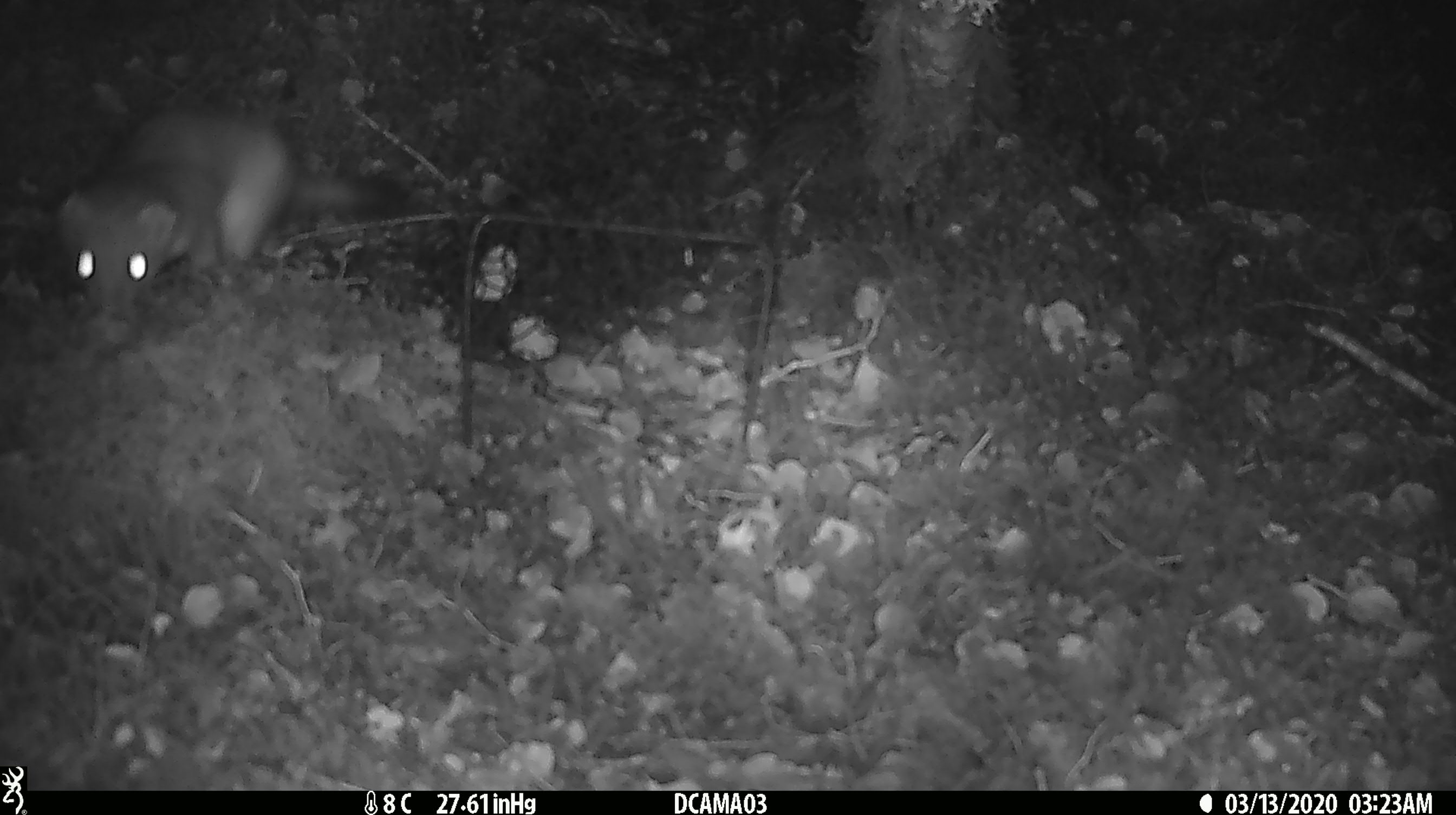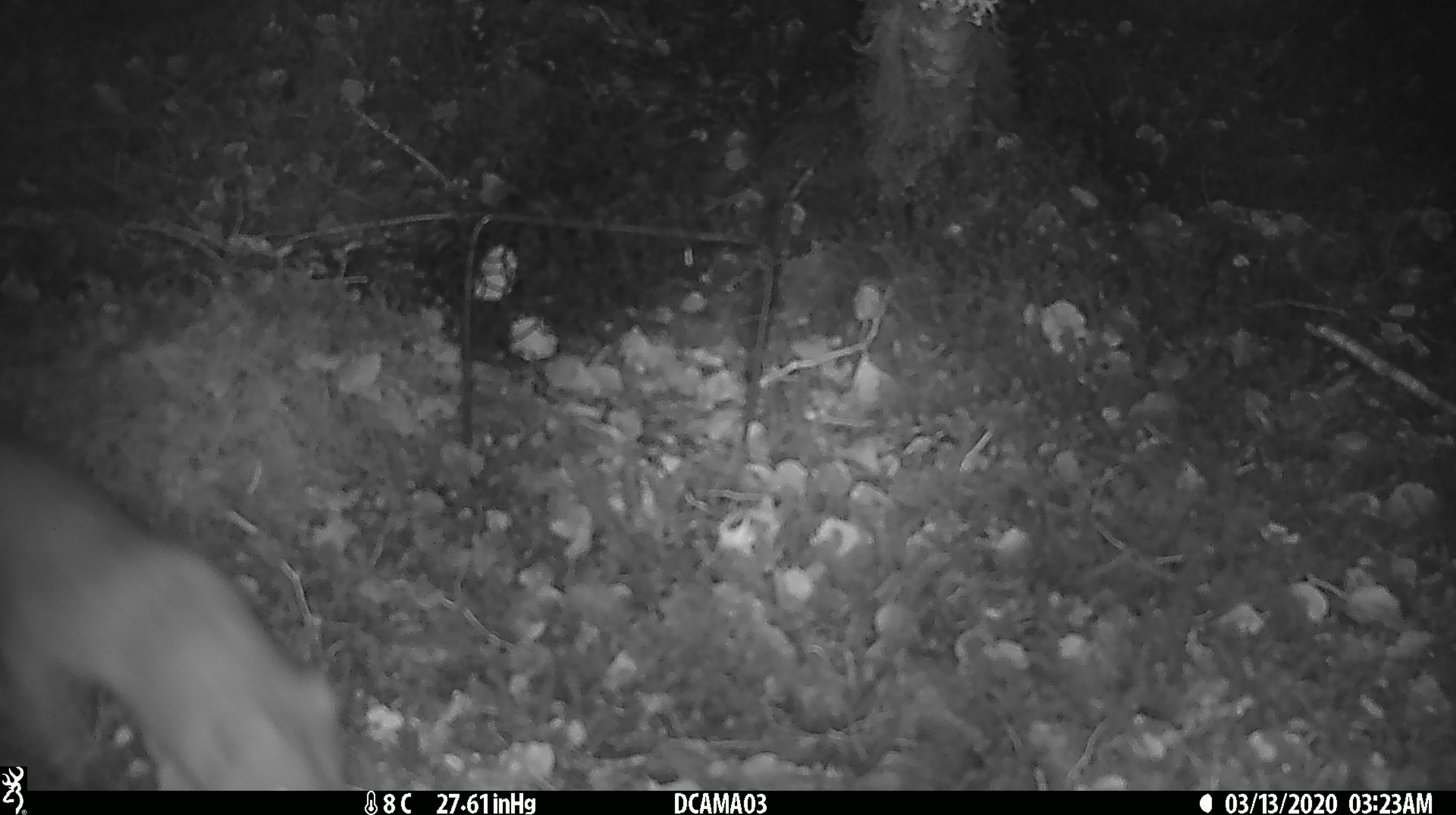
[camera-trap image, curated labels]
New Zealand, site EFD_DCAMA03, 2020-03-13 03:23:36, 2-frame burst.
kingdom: Animalia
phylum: Chordata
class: Mammalia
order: Carnivora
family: Mustelidae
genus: Mustela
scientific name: Mustela erminea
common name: stoat